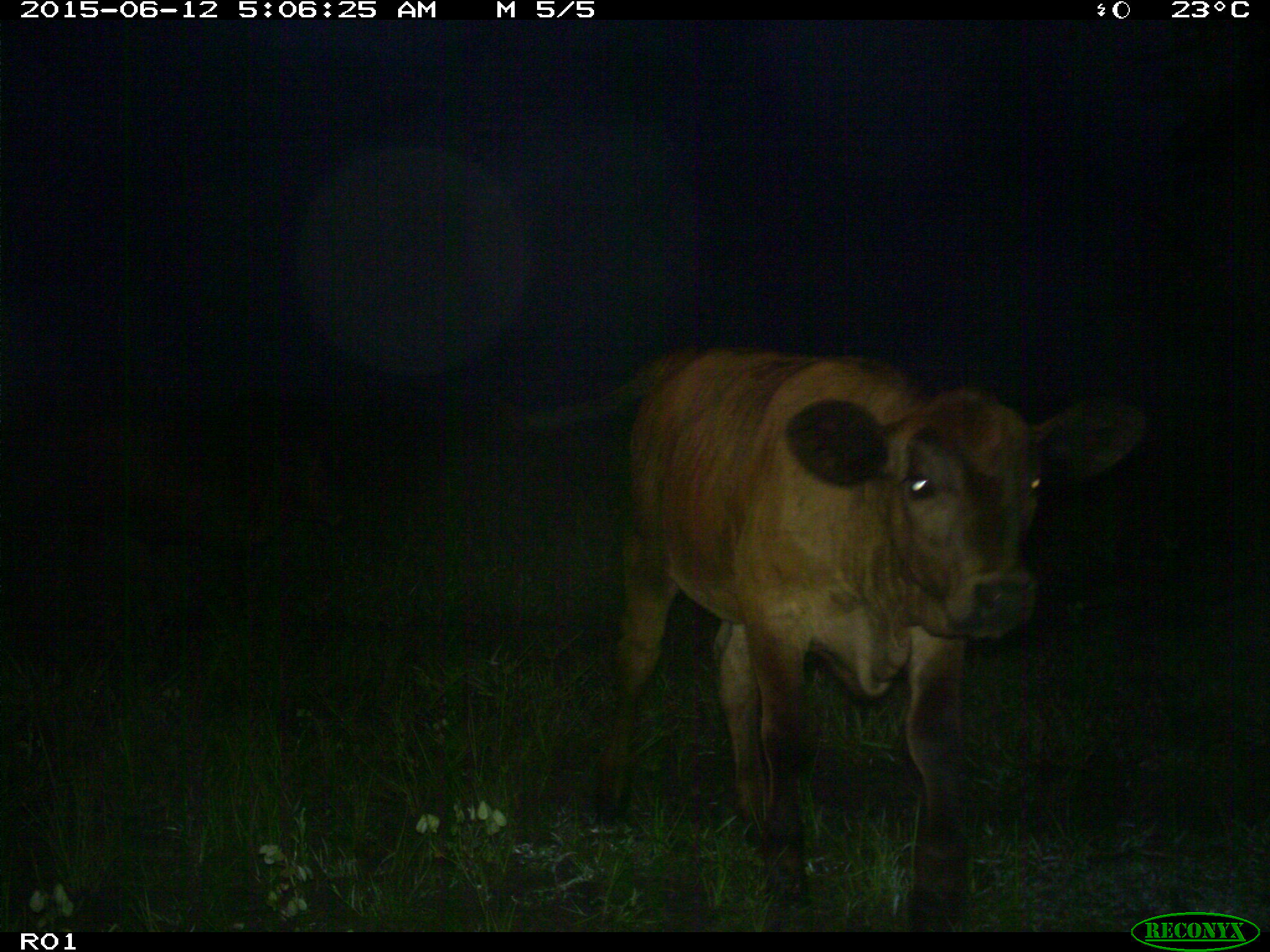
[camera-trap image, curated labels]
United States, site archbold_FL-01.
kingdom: Animalia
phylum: Chordata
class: Mammalia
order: Artiodactyla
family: Bovidae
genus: Bos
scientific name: Bos taurus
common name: domestic cow